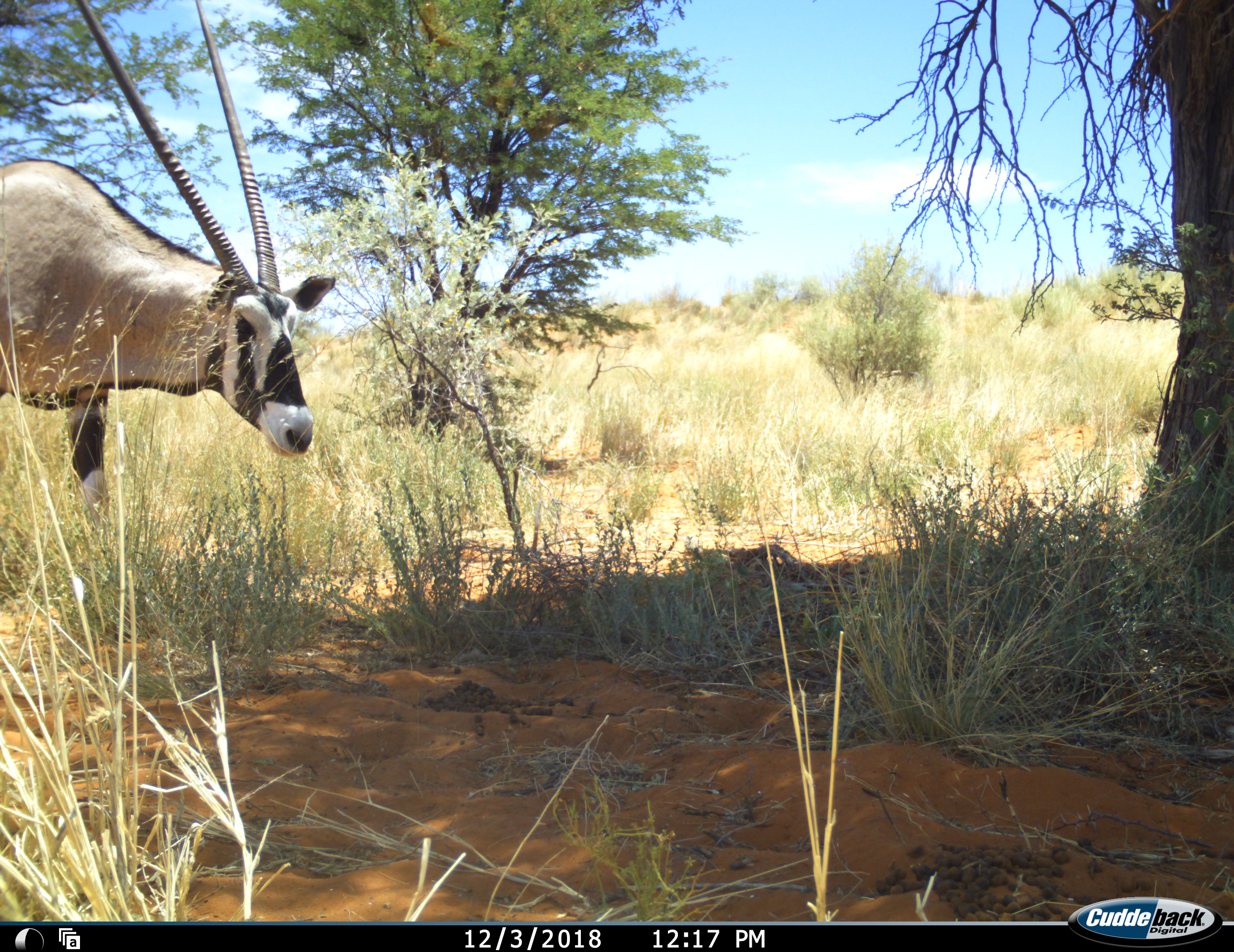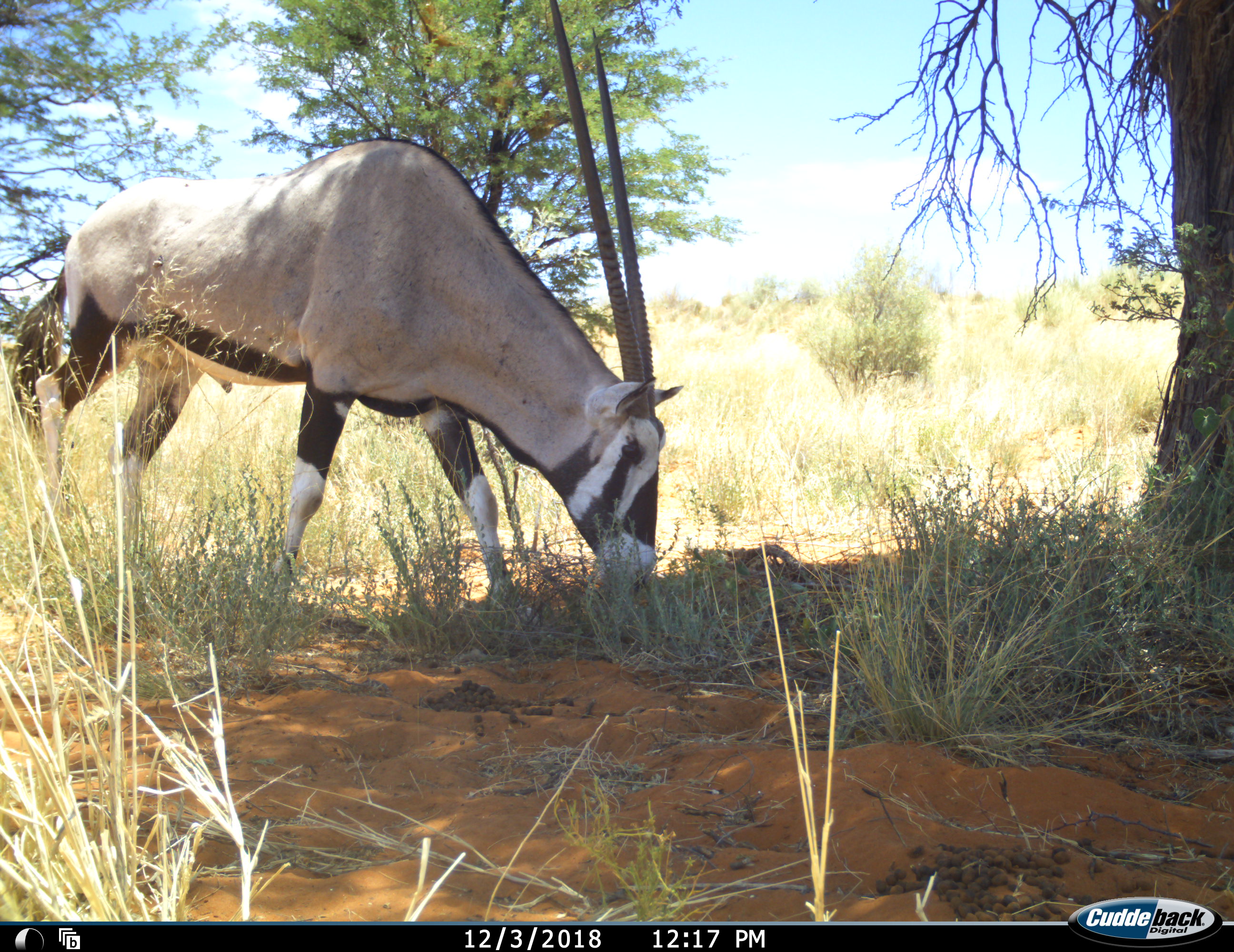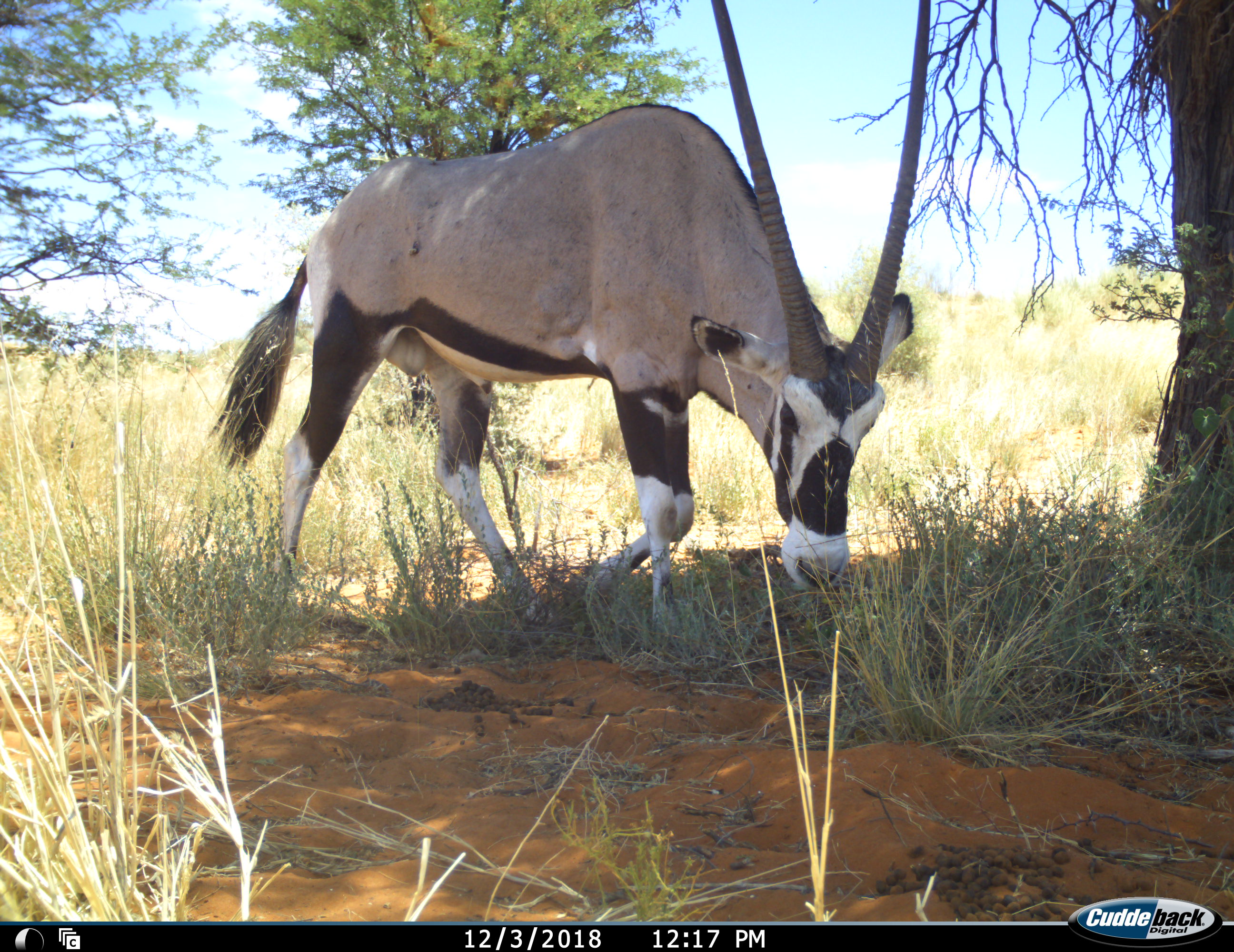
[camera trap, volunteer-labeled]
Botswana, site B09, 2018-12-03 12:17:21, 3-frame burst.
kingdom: Animalia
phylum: Chordata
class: Mammalia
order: Artiodactyla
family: Bovidae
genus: Oryx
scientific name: Oryx gazella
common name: gemsbok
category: gemsbokoryx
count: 1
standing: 20%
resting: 0%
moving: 50%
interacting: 0%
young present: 0%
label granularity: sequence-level